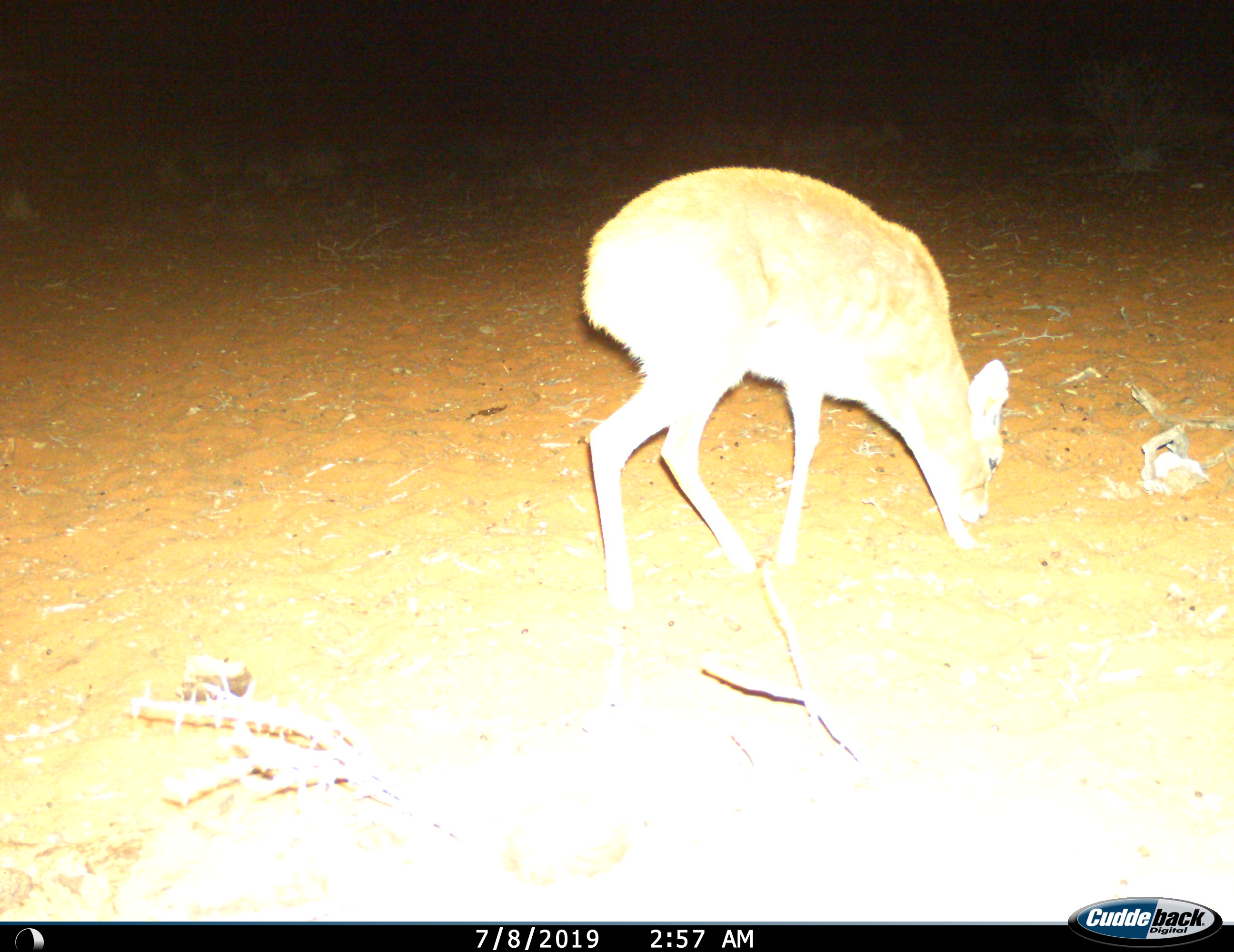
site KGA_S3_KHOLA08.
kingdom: Animalia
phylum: Chordata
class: Mammalia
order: Artiodactyla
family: Bovidae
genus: Raphicerus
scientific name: Raphicerus campestris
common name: steenbok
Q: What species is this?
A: Steenbok (Raphicerus campestris).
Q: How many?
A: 1.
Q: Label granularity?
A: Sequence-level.